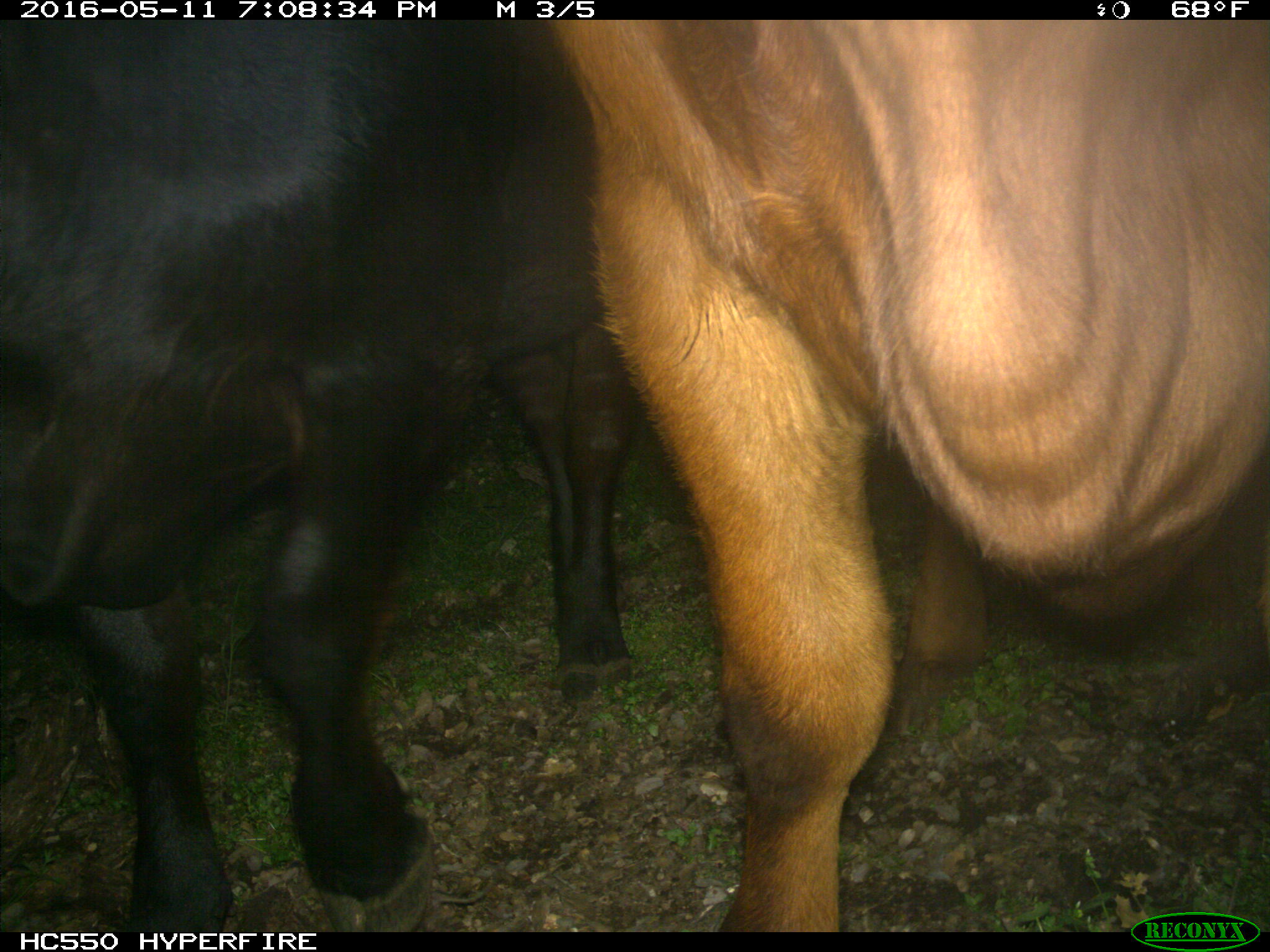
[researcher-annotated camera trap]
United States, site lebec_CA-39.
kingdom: Animalia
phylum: Chordata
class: Mammalia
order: Artiodactyla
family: Bovidae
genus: Bos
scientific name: Bos taurus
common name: domestic cow